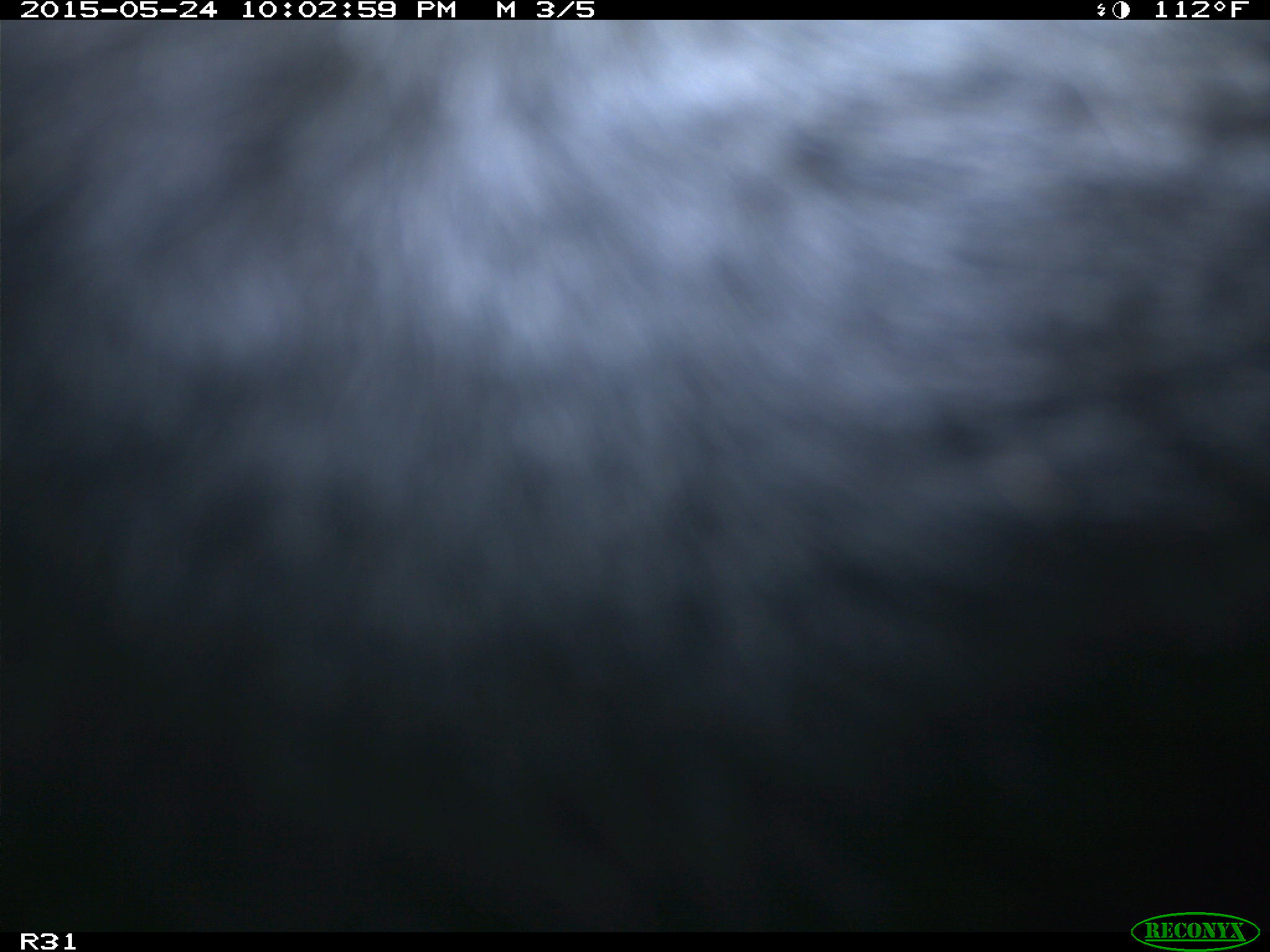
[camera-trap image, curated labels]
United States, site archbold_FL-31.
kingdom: Animalia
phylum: Chordata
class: Mammalia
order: Artiodactyla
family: Bovidae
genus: Bos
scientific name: Bos taurus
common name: domestic cow